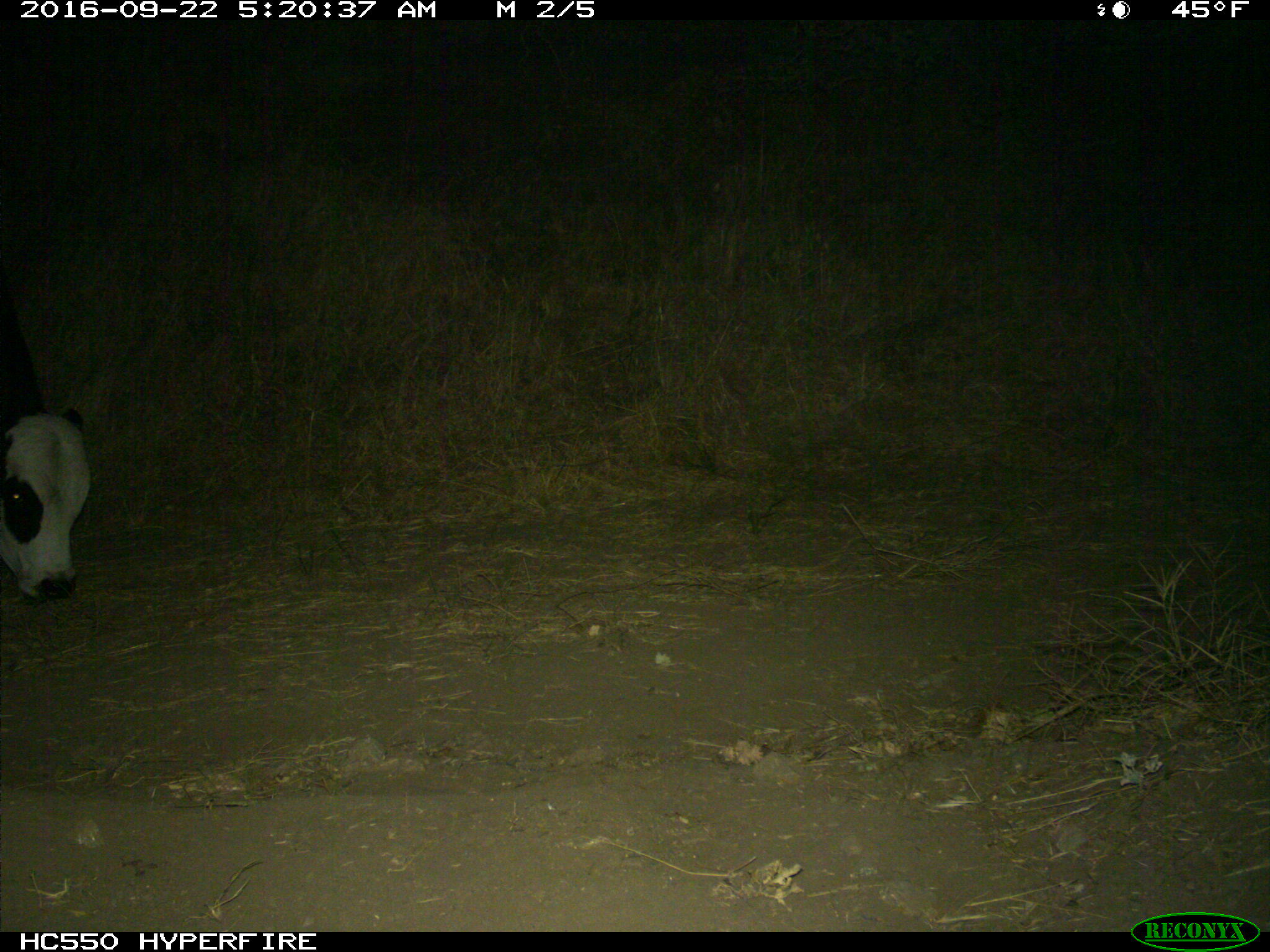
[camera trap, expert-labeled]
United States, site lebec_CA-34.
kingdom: Animalia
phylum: Chordata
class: Mammalia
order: Artiodactyla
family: Bovidae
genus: Bos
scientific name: Bos taurus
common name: domestic cow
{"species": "Bos taurus (domestic cow)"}